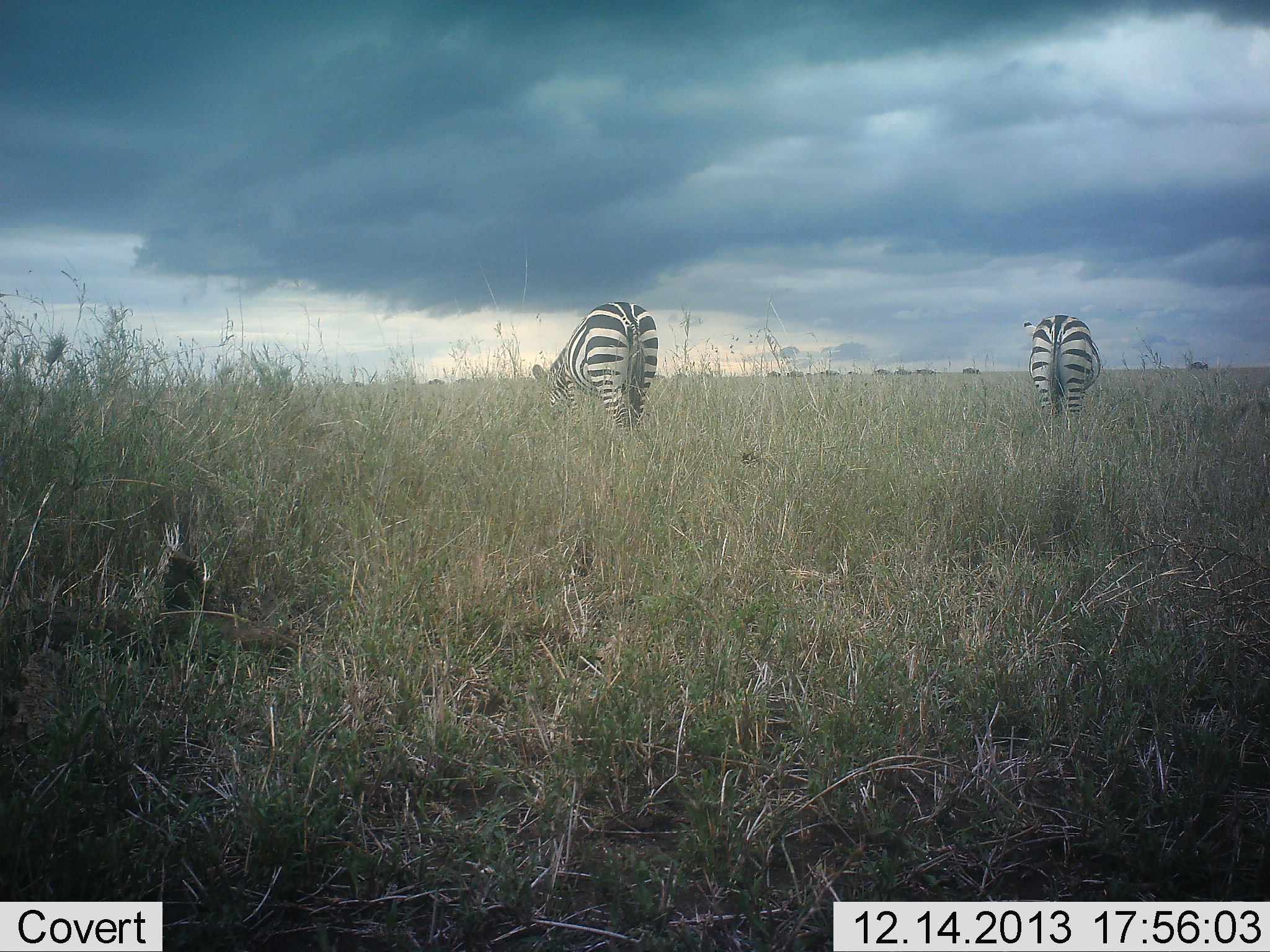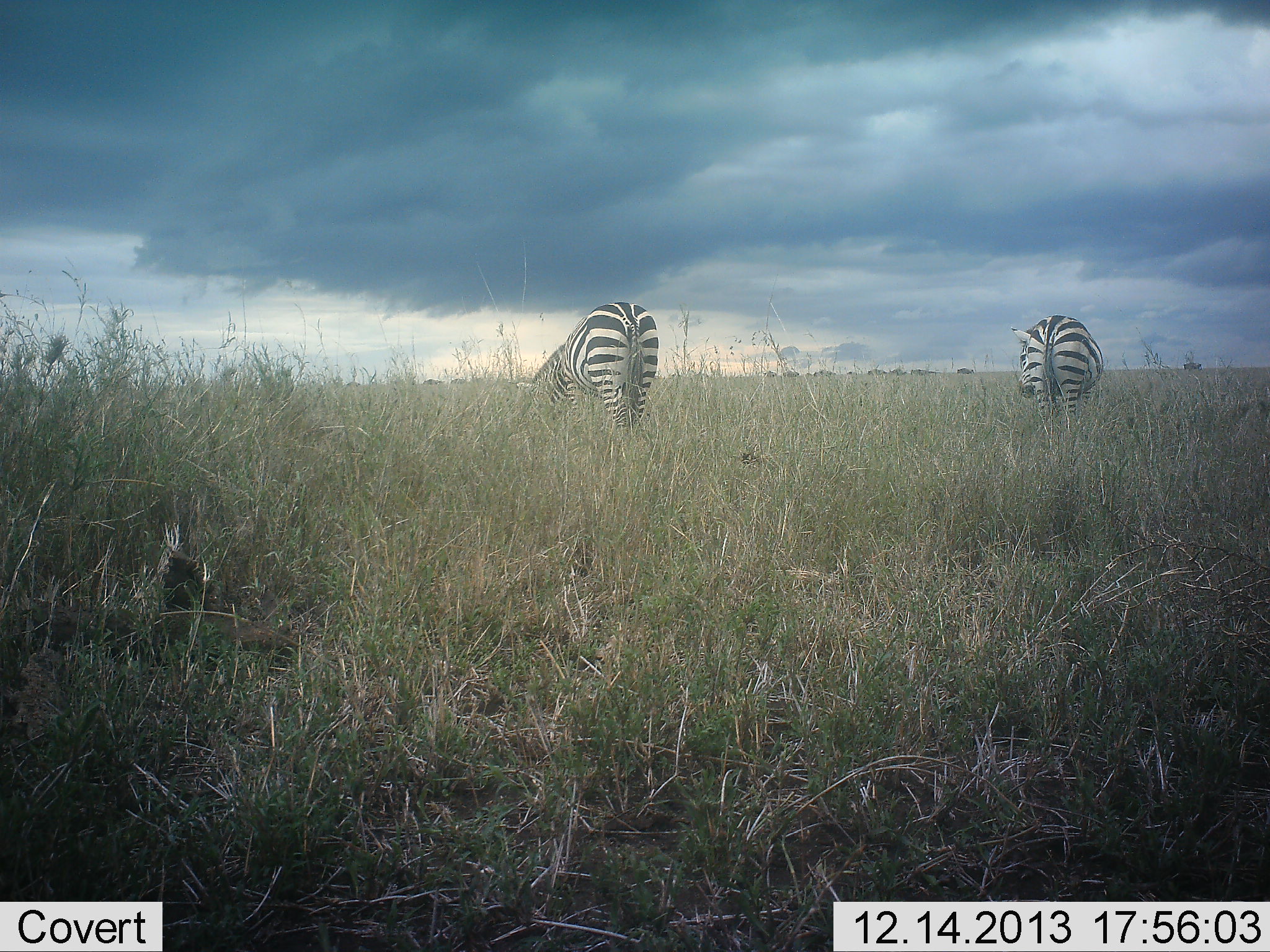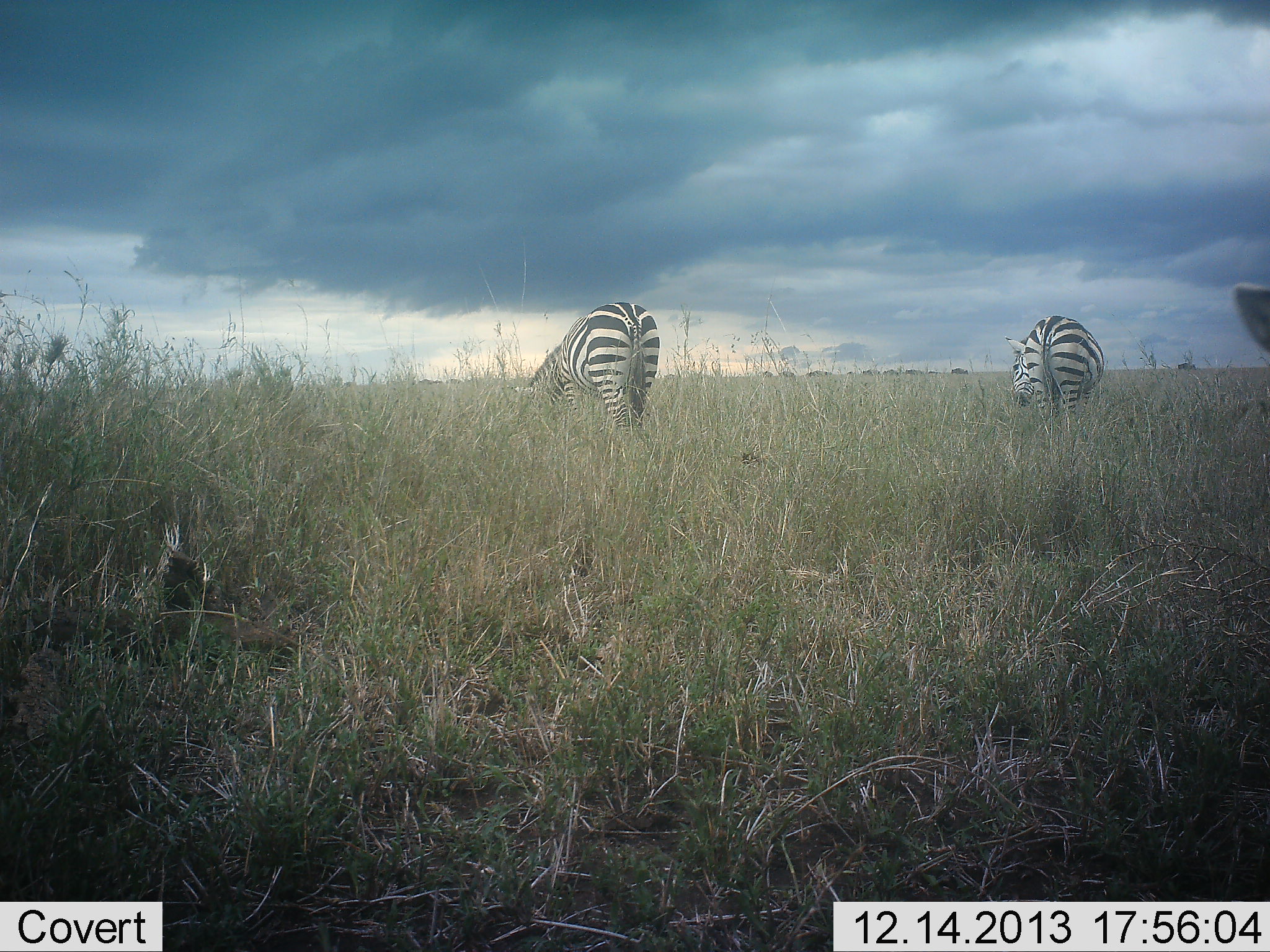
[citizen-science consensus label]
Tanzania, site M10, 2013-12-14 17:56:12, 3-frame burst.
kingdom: Animalia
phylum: Chordata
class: Mammalia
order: Perissodactyla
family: Equidae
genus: Equus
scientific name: Equus quagga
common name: plains zebra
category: zebra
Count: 3.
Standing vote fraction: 21%.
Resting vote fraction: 0%.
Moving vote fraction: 21%.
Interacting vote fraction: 0%.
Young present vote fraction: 0%.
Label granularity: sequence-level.